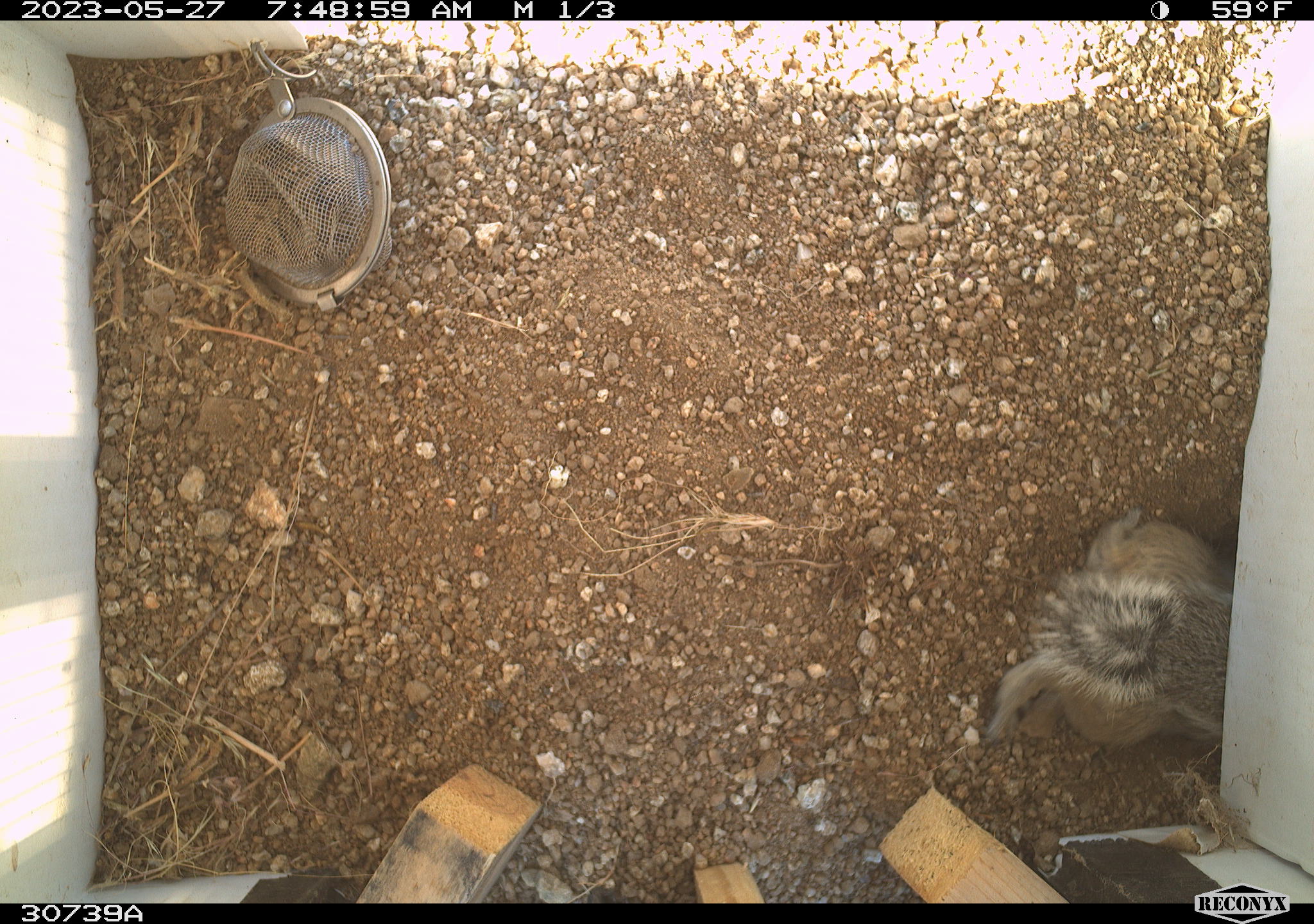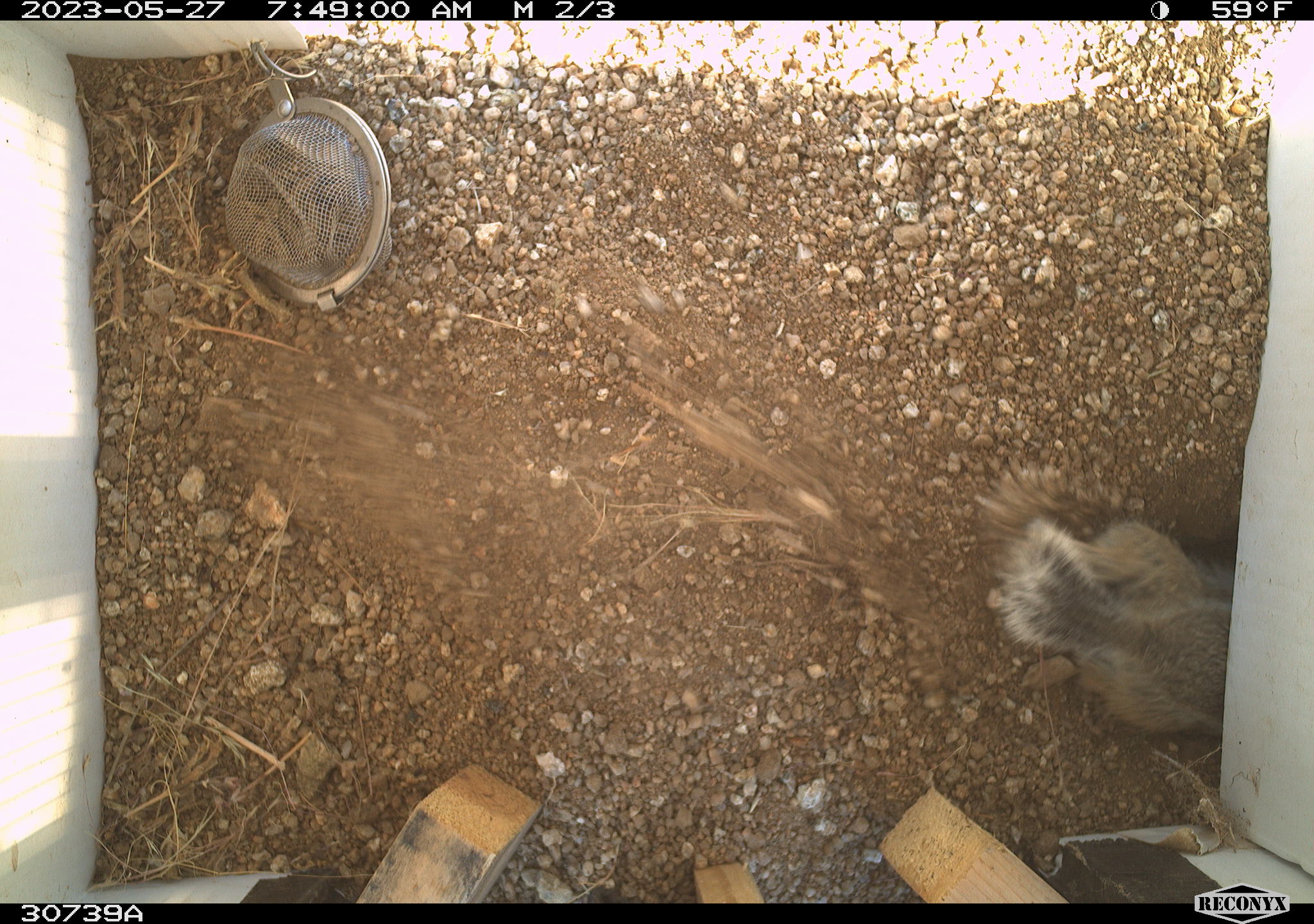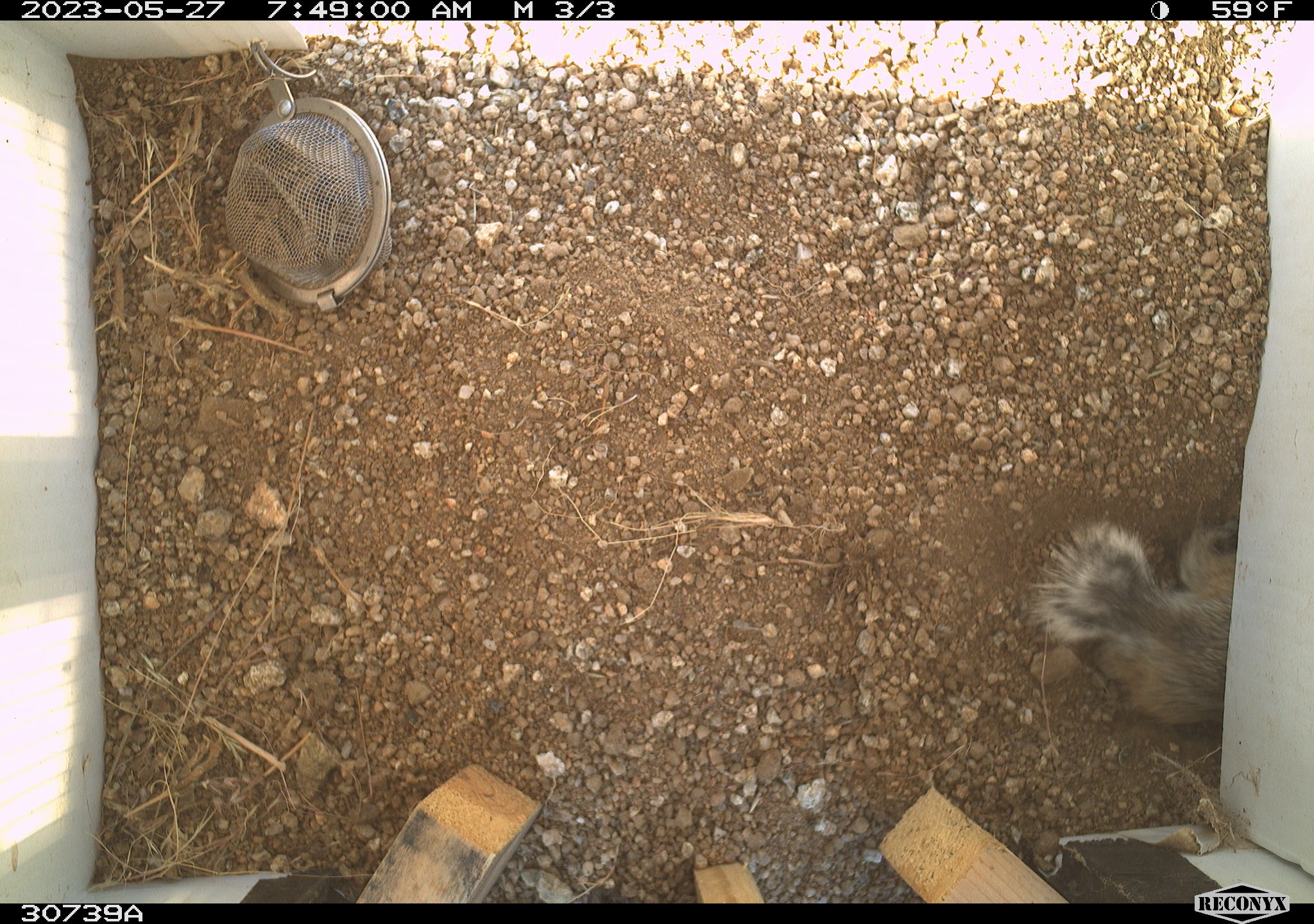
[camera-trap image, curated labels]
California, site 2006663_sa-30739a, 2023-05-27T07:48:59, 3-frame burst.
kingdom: Animalia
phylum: Chordata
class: Mammalia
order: Rodentia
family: Sciuridae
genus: Ammospermophilus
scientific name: Ammospermophilus leucurus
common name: white-tailed antelope squirrel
White-tailed antelope squirrel (Ammospermophilus leucurus).